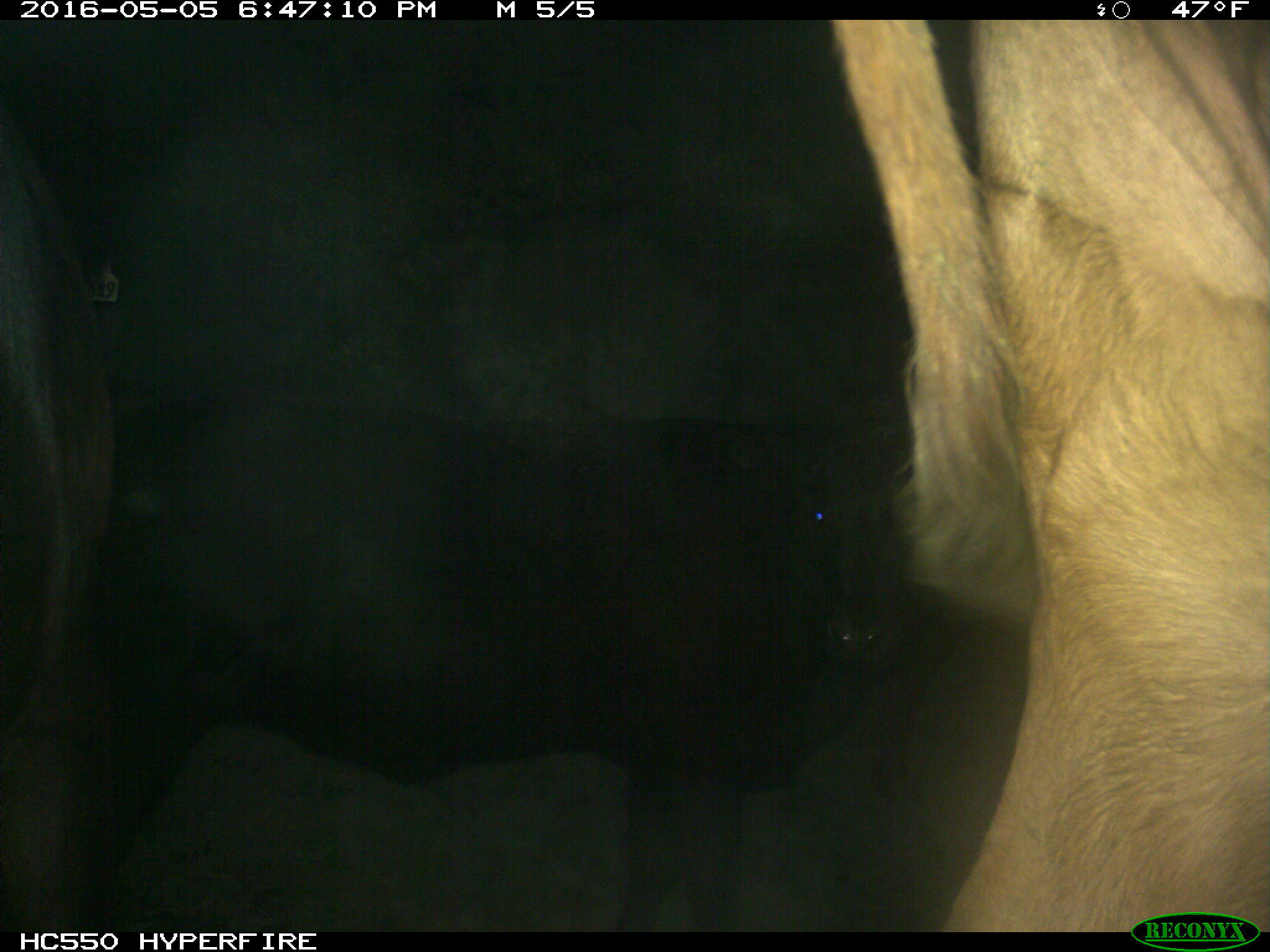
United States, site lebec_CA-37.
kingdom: Animalia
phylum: Chordata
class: Mammalia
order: Artiodactyla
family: Bovidae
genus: Bos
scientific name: Bos taurus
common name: domestic cow